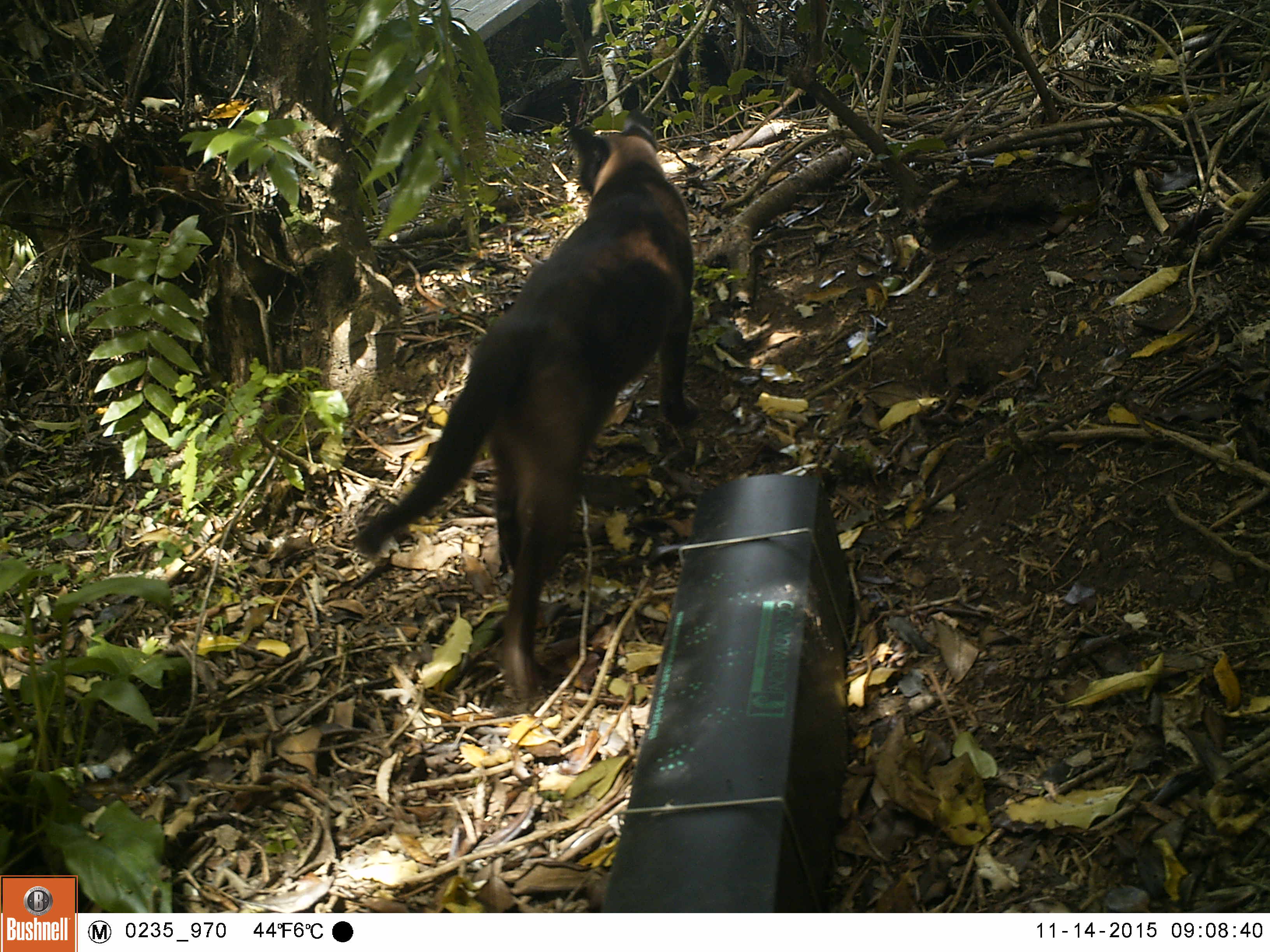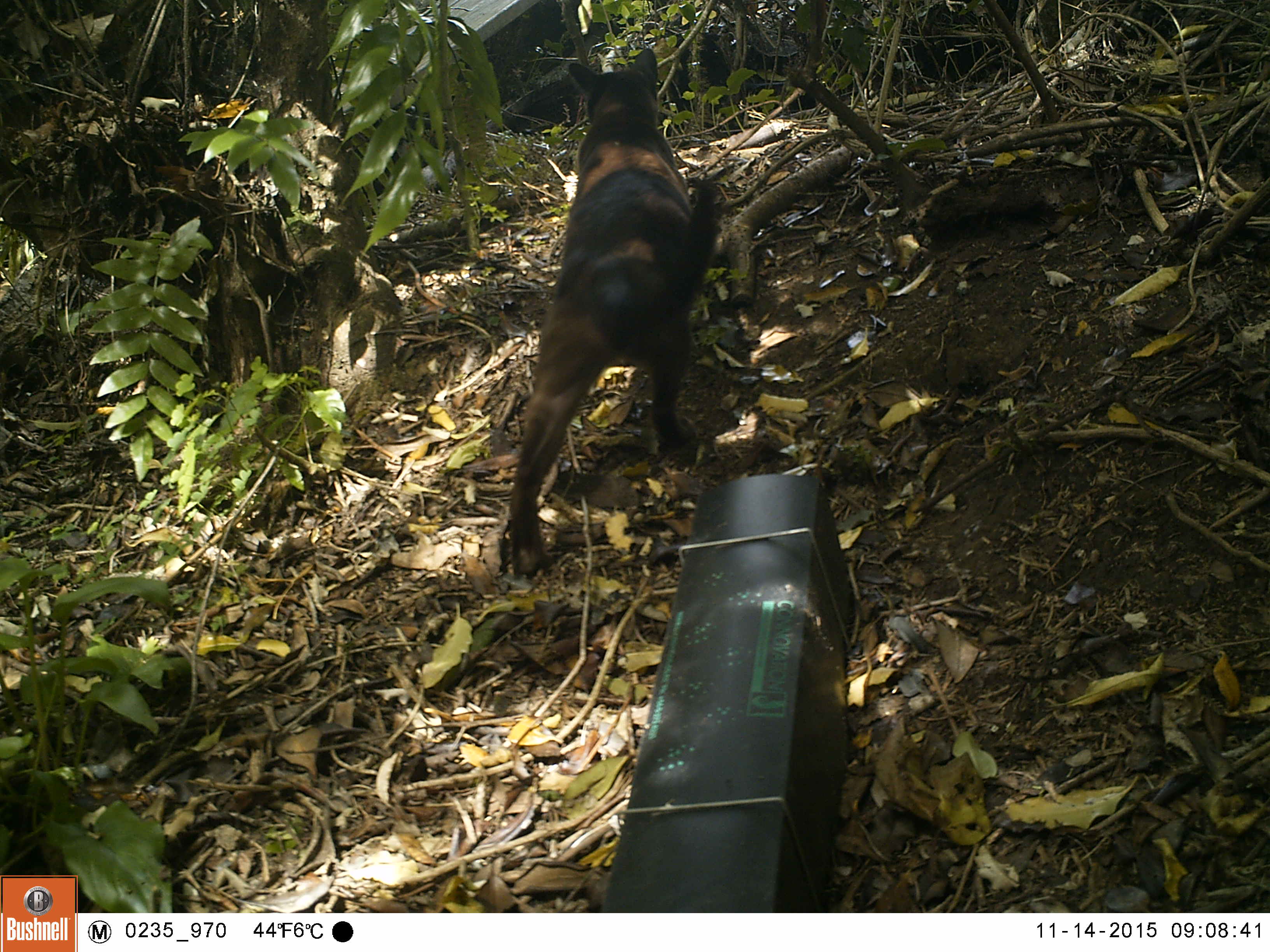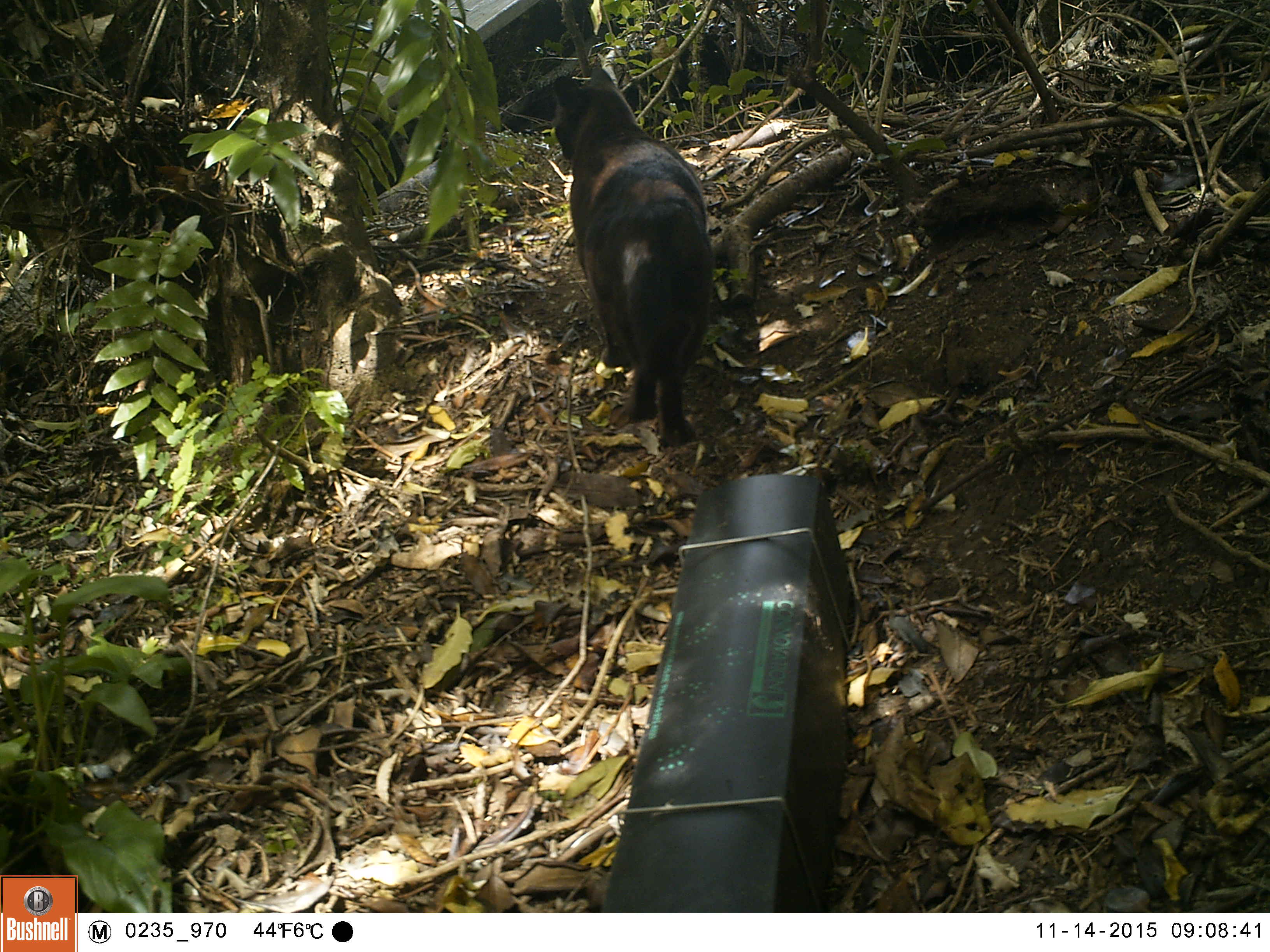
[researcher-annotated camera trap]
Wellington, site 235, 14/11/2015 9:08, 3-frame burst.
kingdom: Animalia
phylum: Chordata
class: Mammalia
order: Carnivora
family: Felidae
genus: Felis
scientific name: Felis catus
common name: cat